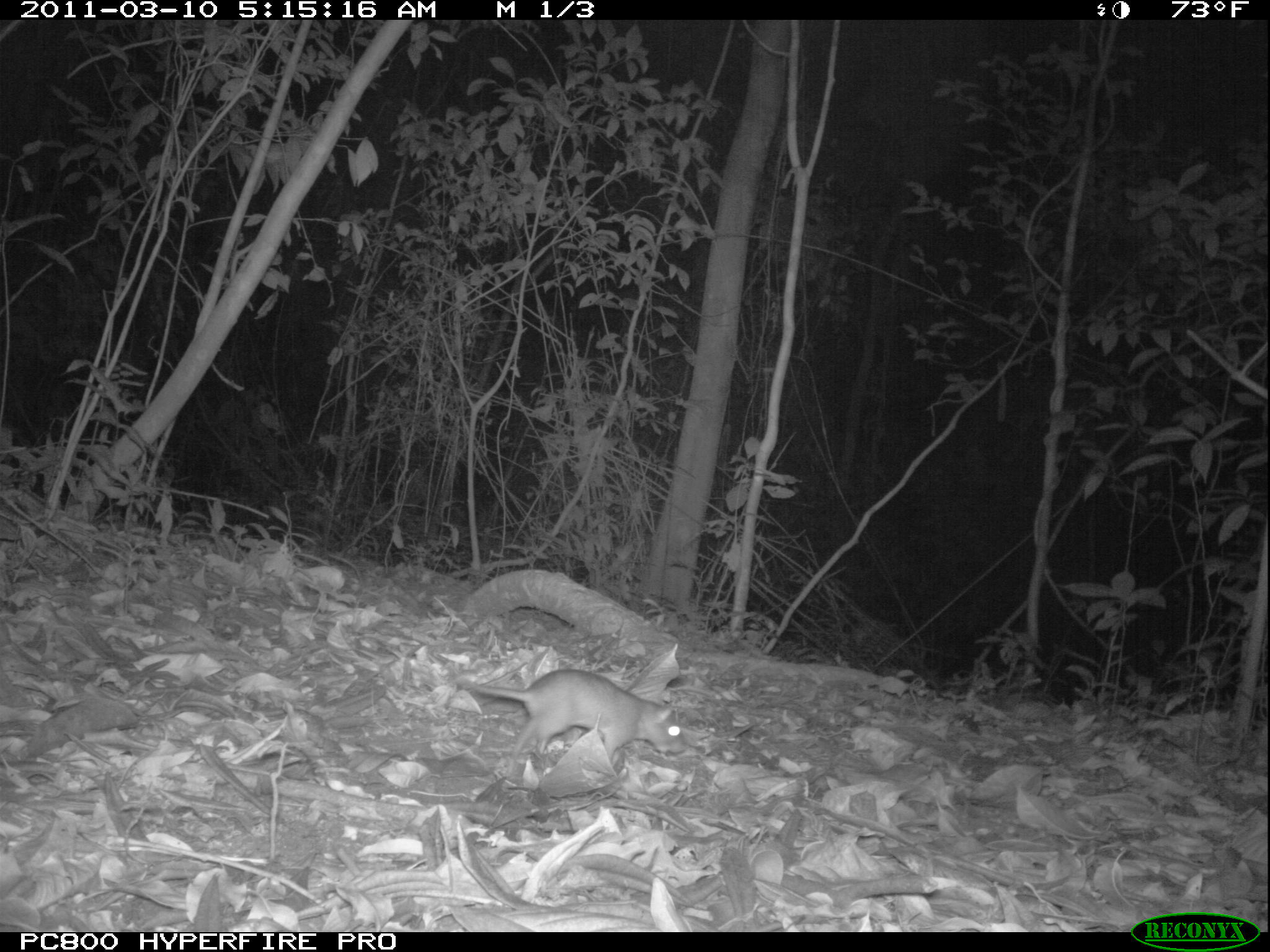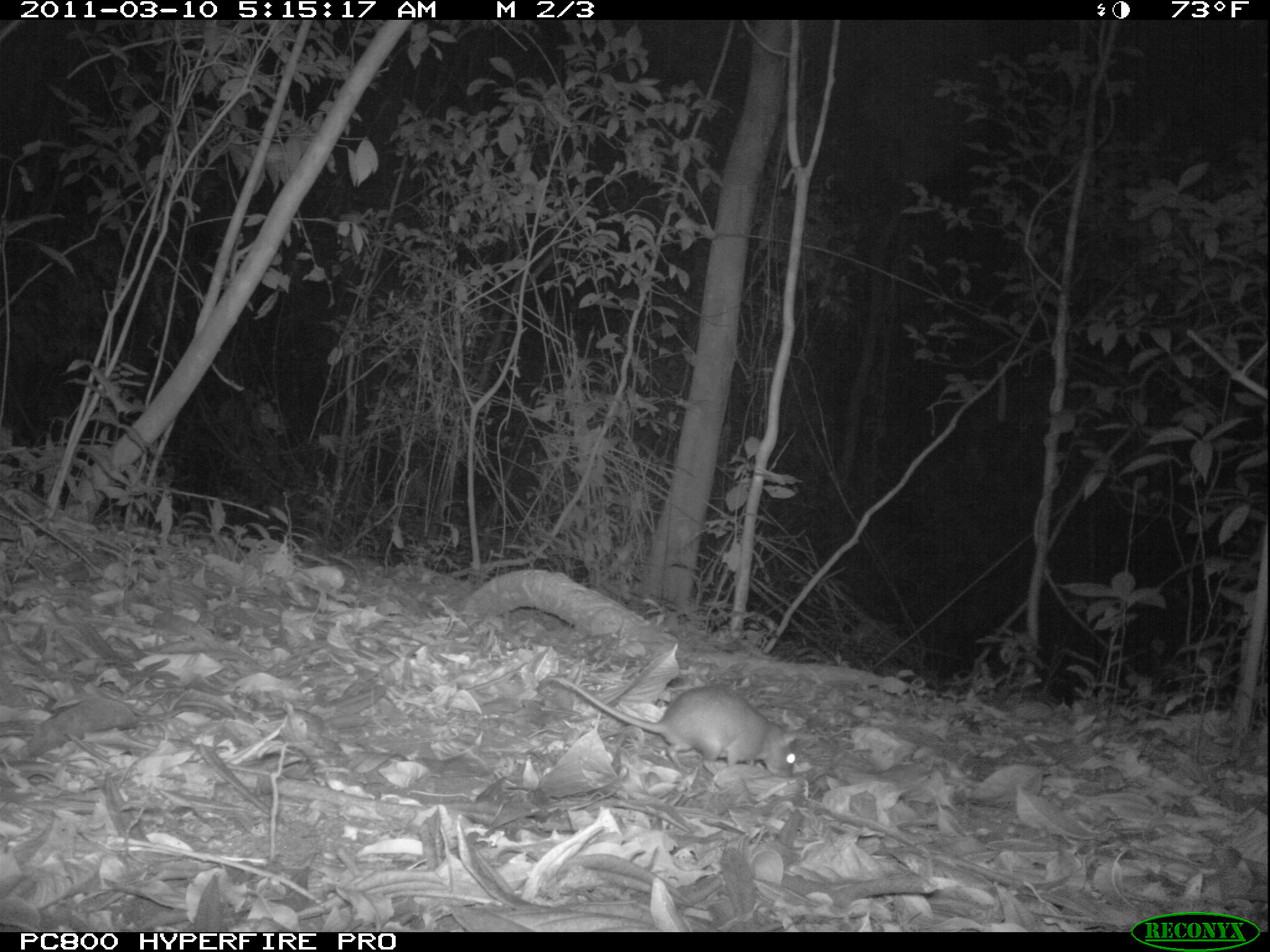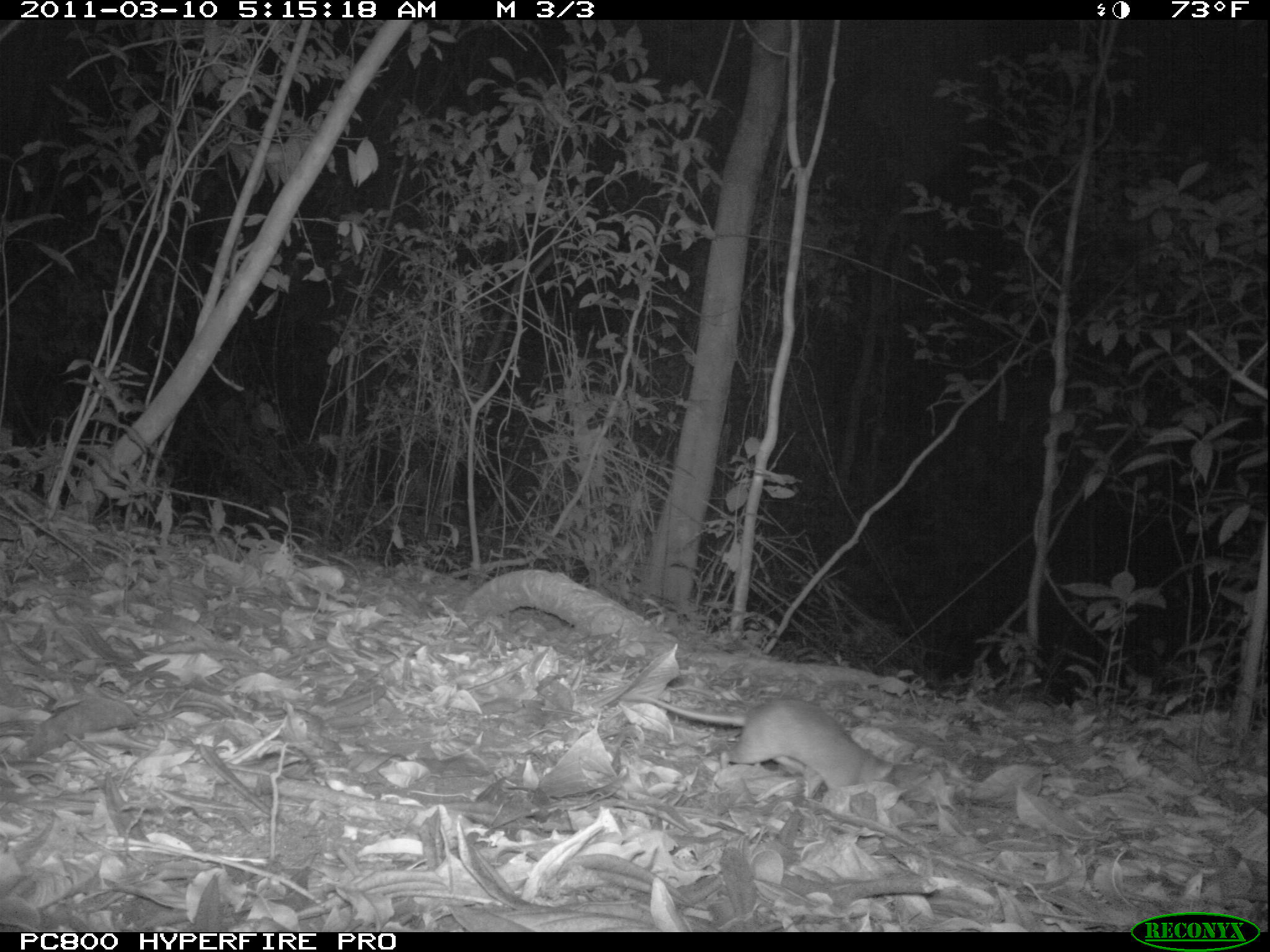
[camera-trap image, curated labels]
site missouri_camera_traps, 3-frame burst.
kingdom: Animalia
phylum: Chordata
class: Mammalia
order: Rodentia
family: Muridae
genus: Rattus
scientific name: Rattus praetor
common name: spiny rat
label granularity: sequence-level